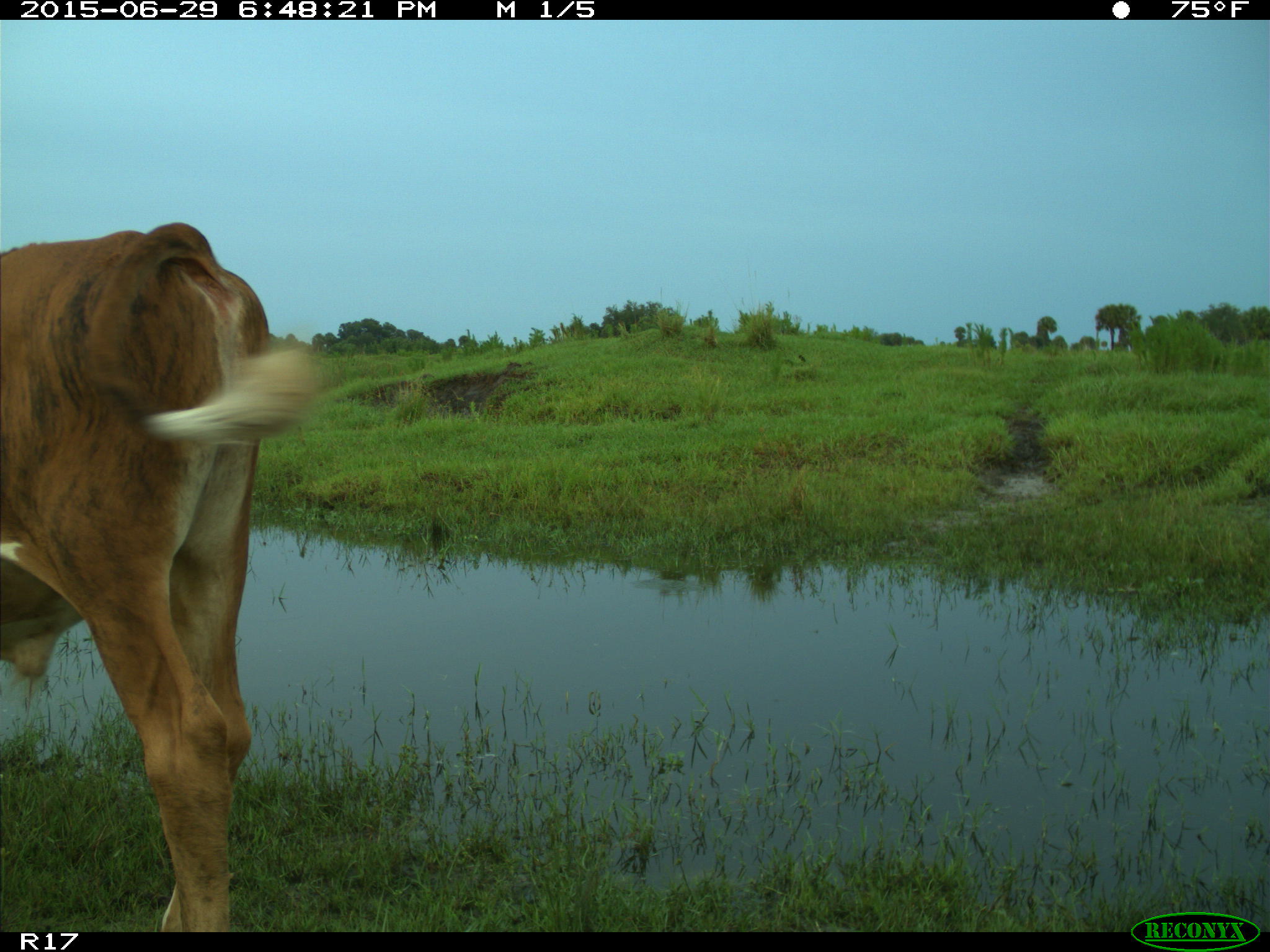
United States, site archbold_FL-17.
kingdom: Animalia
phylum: Chordata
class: Mammalia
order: Artiodactyla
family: Bovidae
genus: Bos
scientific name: Bos taurus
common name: domestic cow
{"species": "Bos taurus (domestic cow)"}